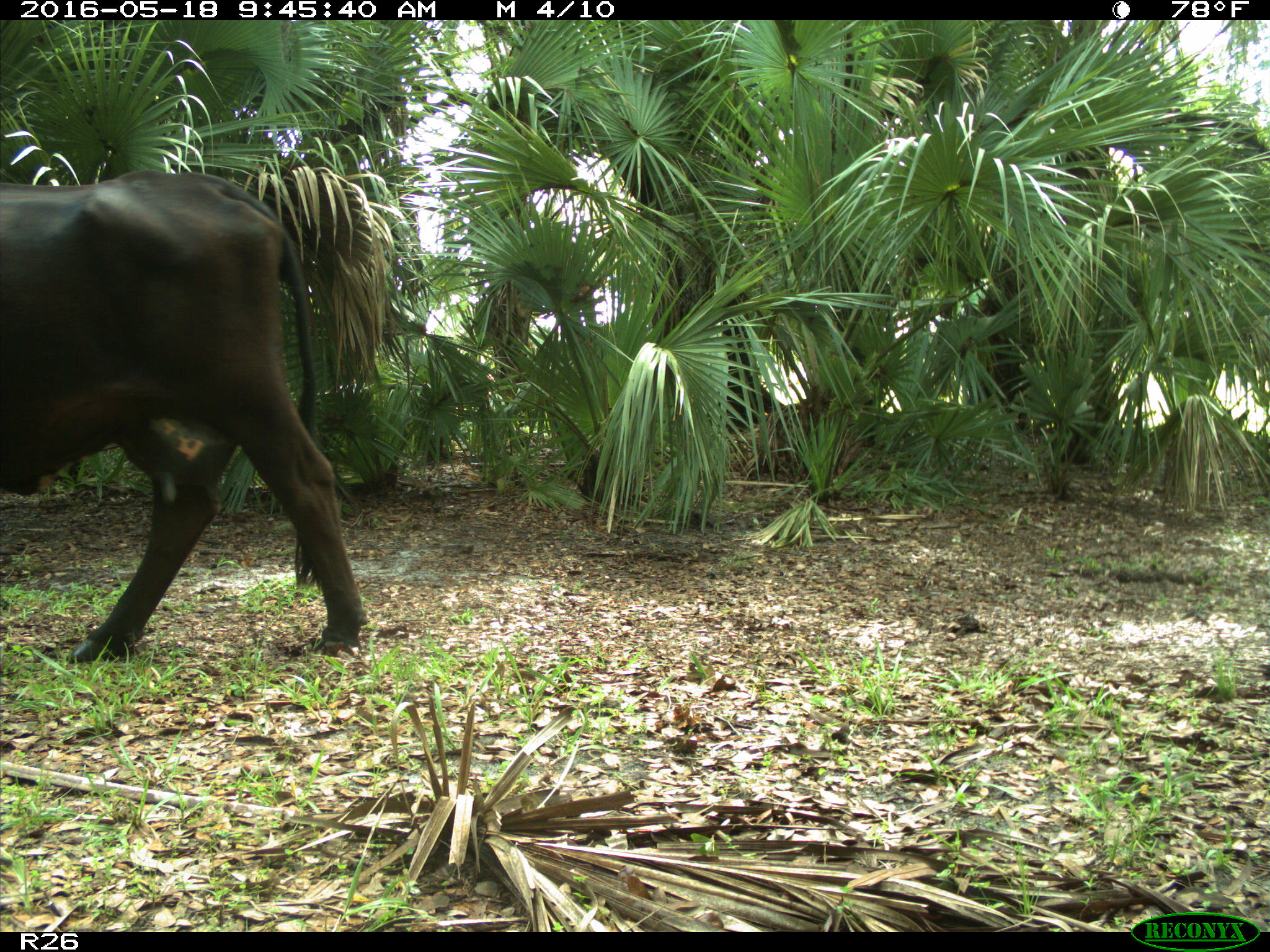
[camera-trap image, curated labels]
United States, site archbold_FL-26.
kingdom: Animalia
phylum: Chordata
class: Mammalia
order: Artiodactyla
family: Bovidae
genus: Bos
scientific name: Bos taurus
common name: domestic cow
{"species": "Bos taurus (domestic cow)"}